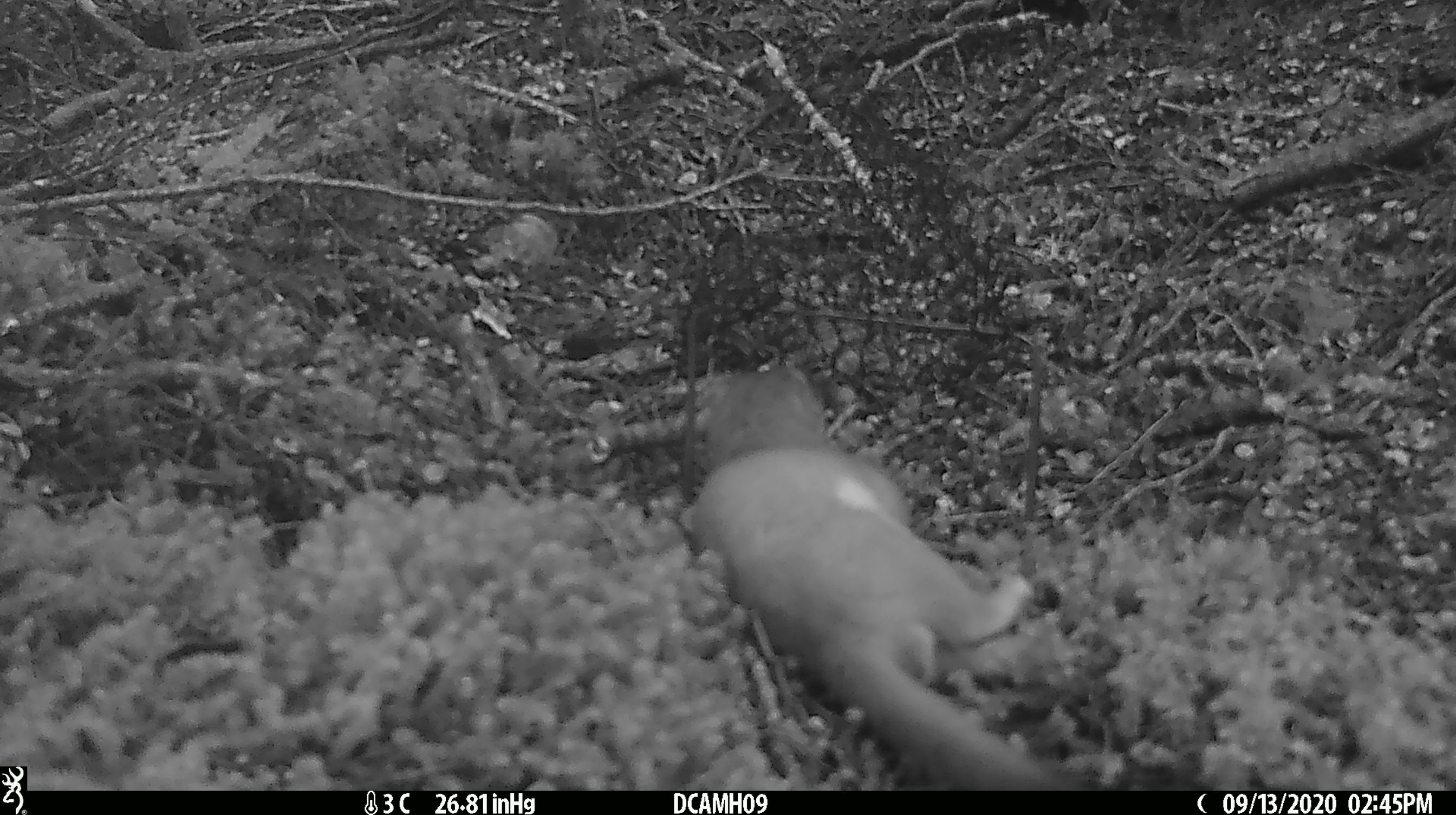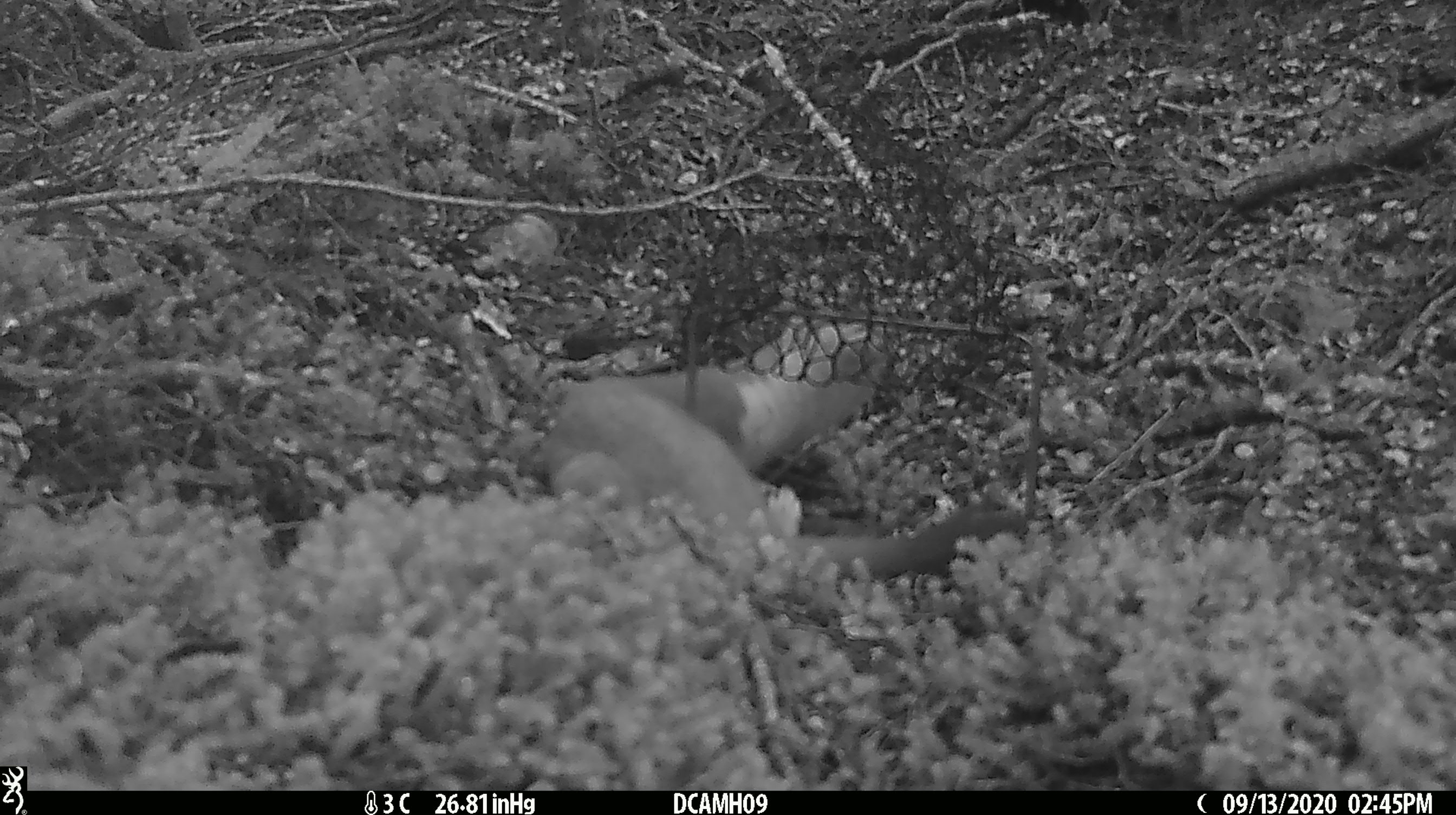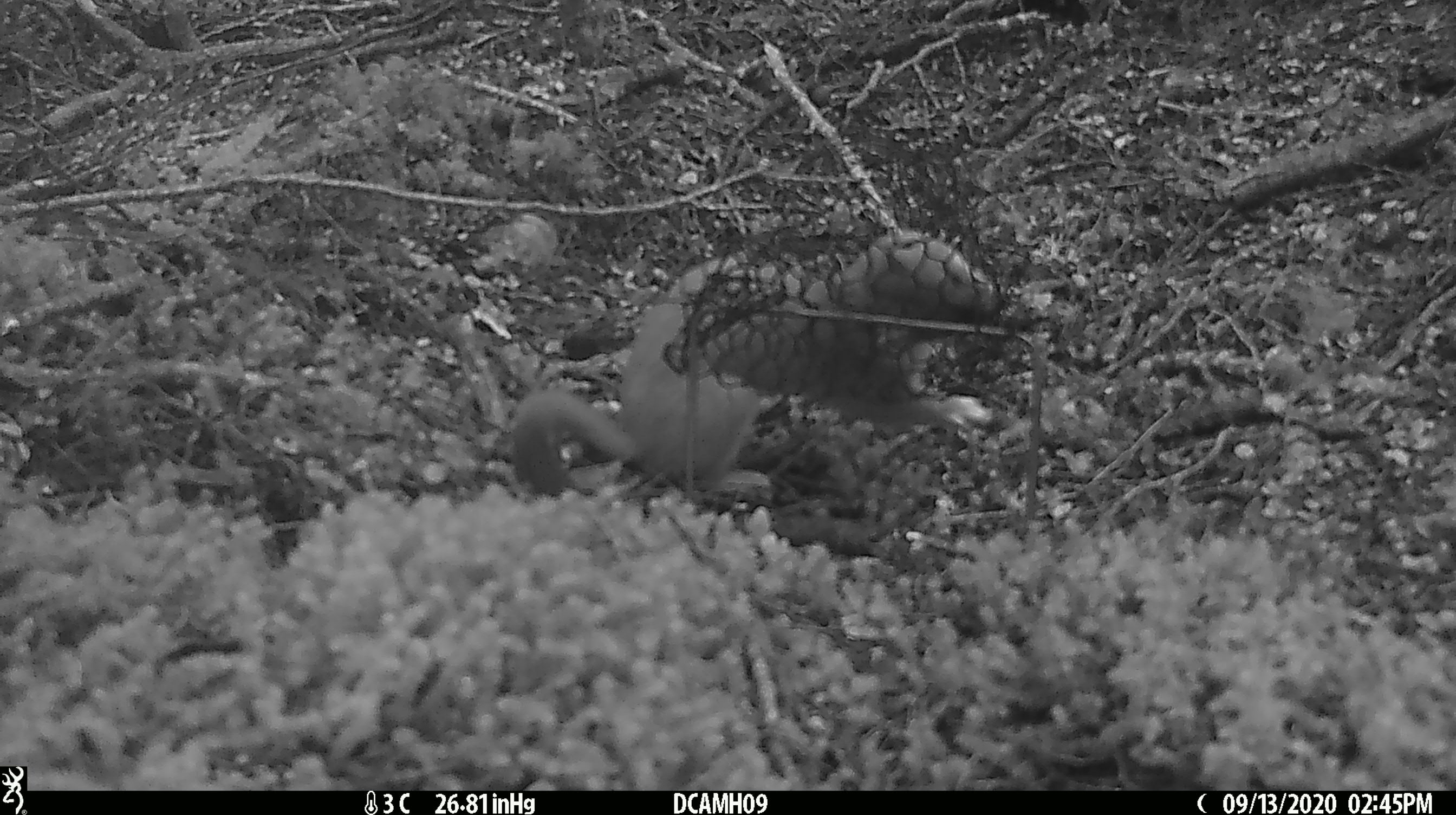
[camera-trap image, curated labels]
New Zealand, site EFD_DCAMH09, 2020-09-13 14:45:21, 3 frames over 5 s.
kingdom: Animalia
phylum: Chordata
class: Mammalia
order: Carnivora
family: Mustelidae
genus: Mustela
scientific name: Mustela erminea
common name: stoat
Stoat (Mustela erminea).